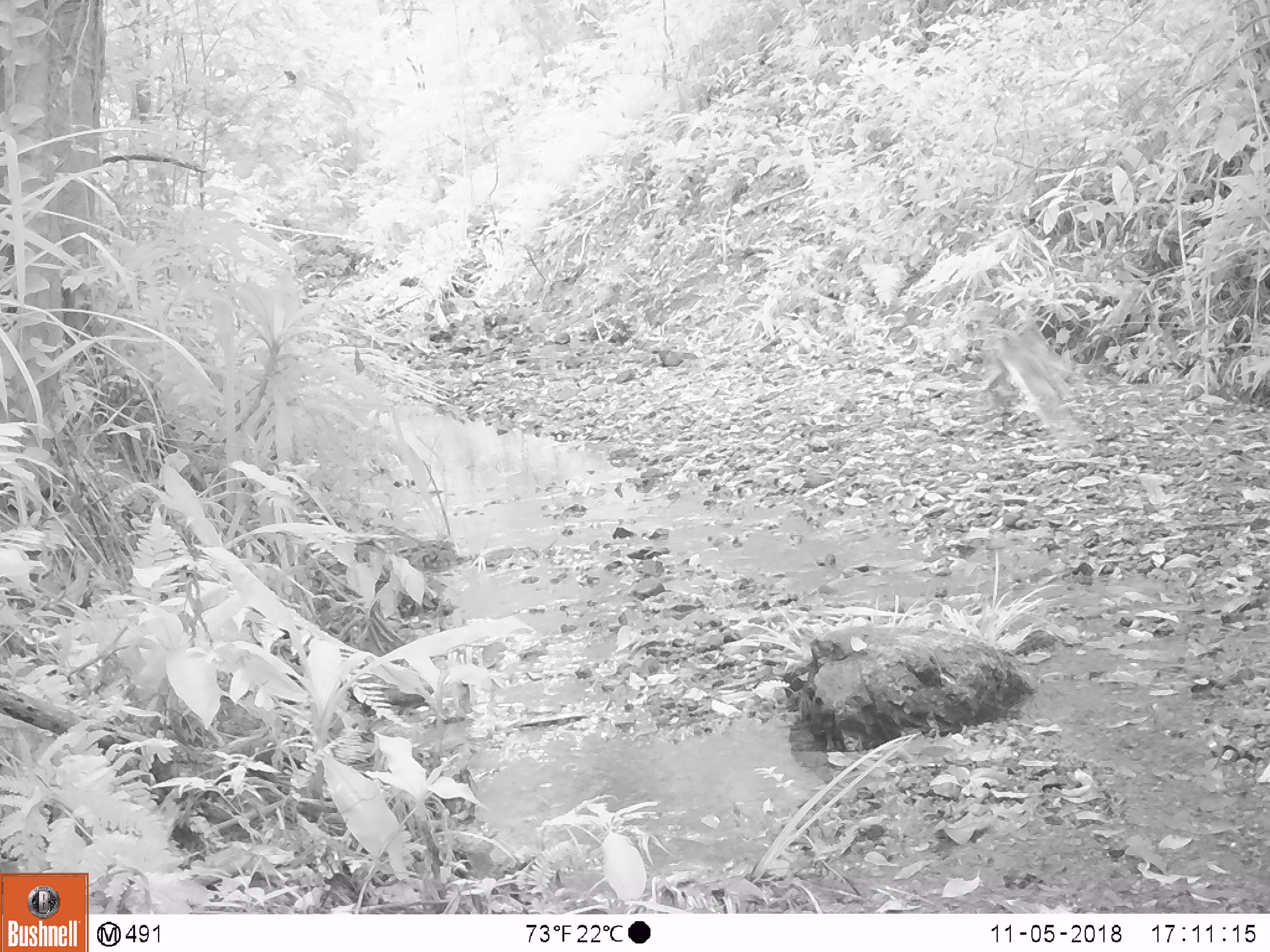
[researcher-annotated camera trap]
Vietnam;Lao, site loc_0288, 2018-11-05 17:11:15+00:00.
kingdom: Animalia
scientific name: Animalia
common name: animal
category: unidentified animal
Unidentified animal (animal) (Animalia). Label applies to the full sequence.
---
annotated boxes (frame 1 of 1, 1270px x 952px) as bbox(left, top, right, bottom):
unidentified animal: bbox(995, 340, 1069, 407)